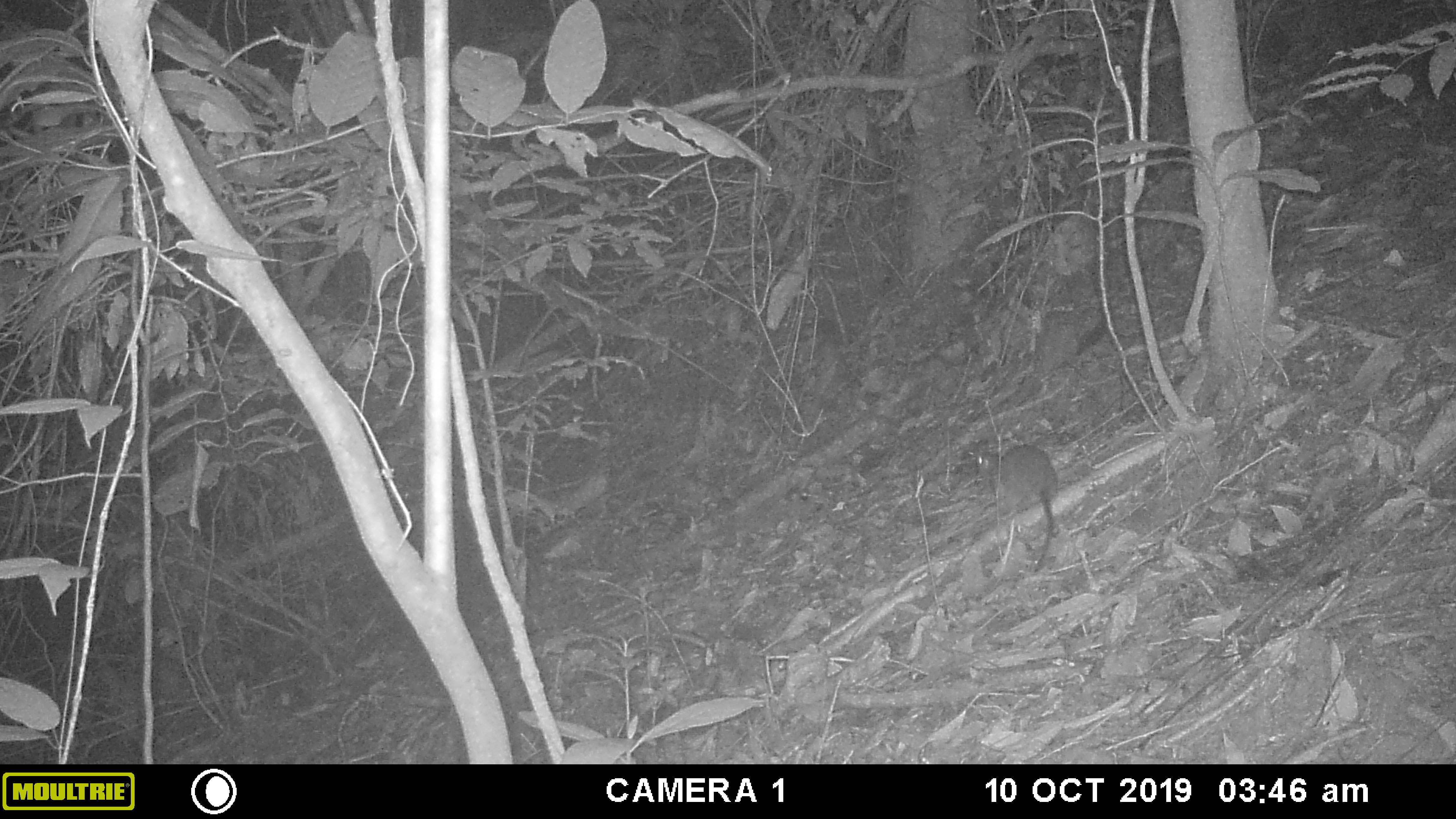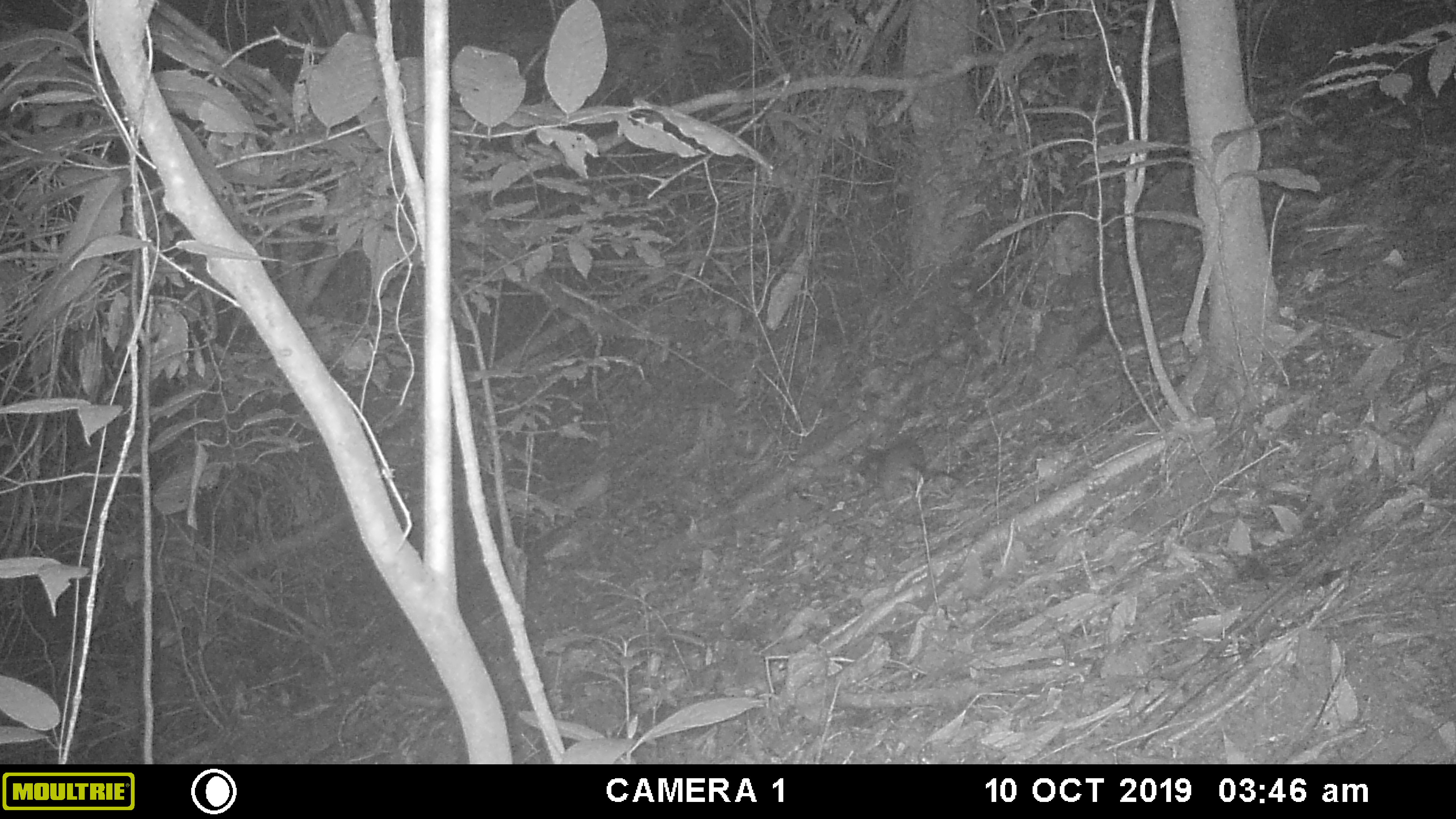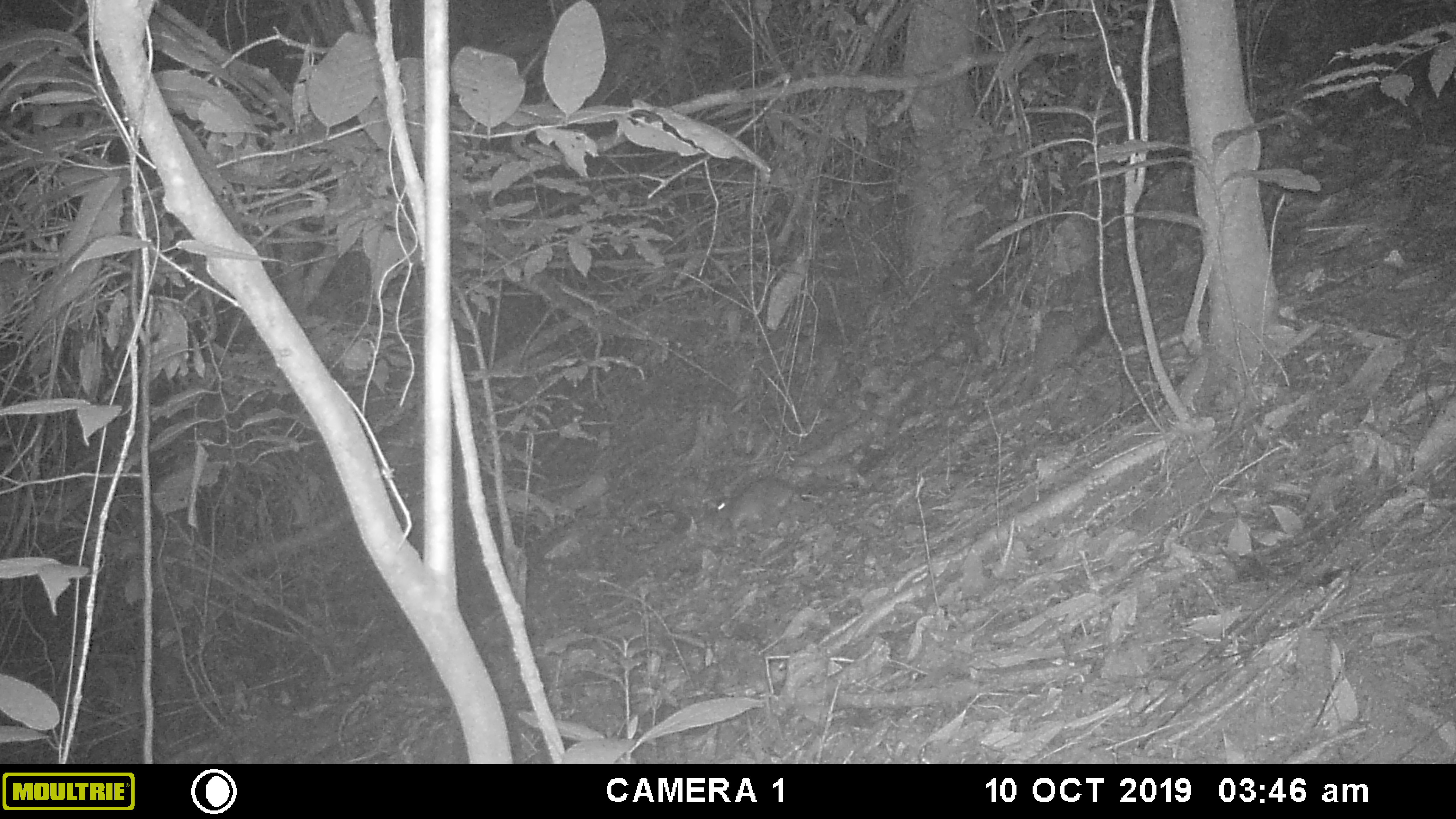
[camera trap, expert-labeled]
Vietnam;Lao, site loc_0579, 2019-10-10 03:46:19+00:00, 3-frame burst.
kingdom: Animalia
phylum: Chordata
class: Mammalia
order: Rodentia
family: Muridae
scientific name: Muridae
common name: old-world mice and rats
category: unidentified murid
Unidentified murid (old-world mice and rats) (Muridae). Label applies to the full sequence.